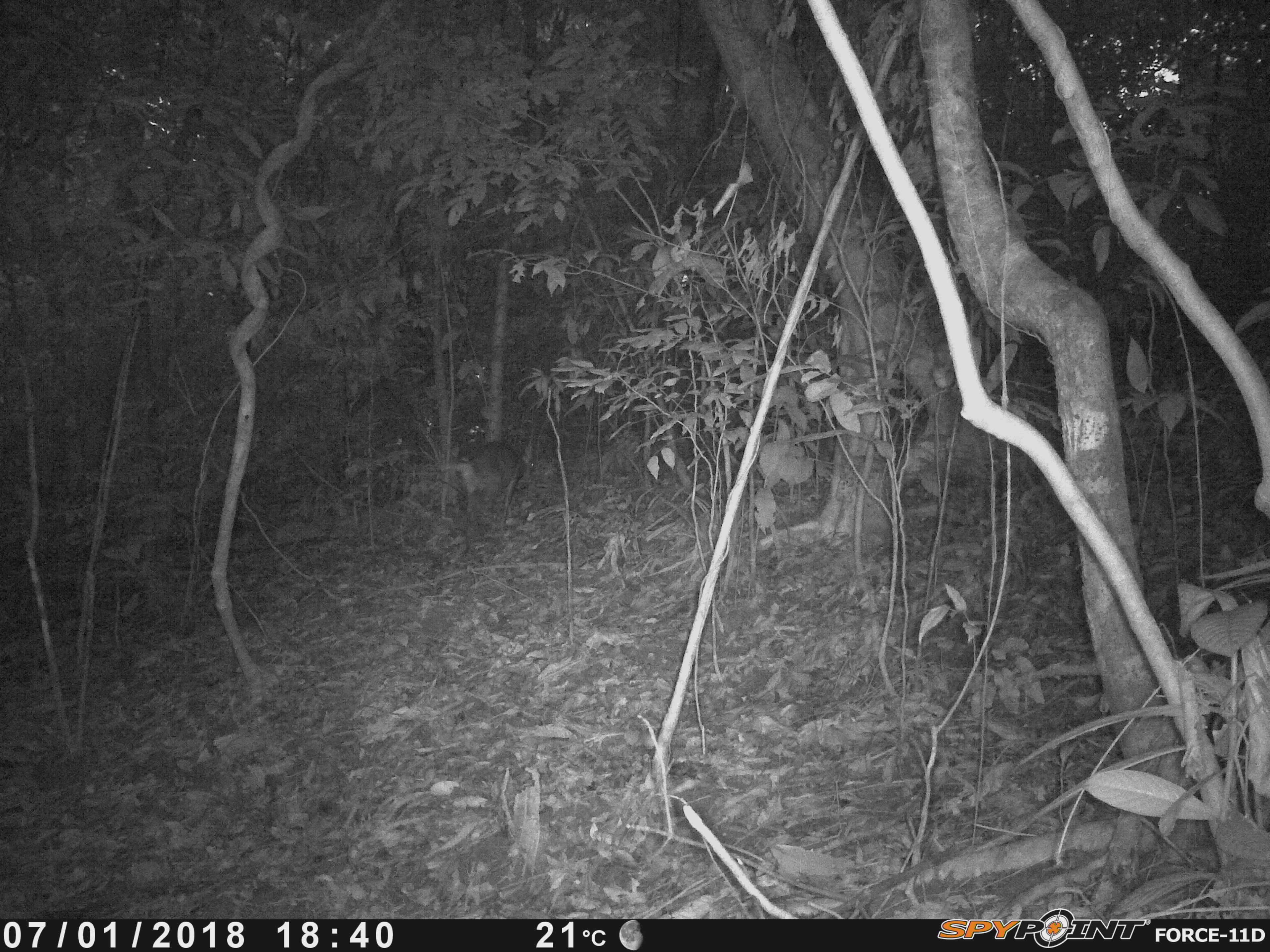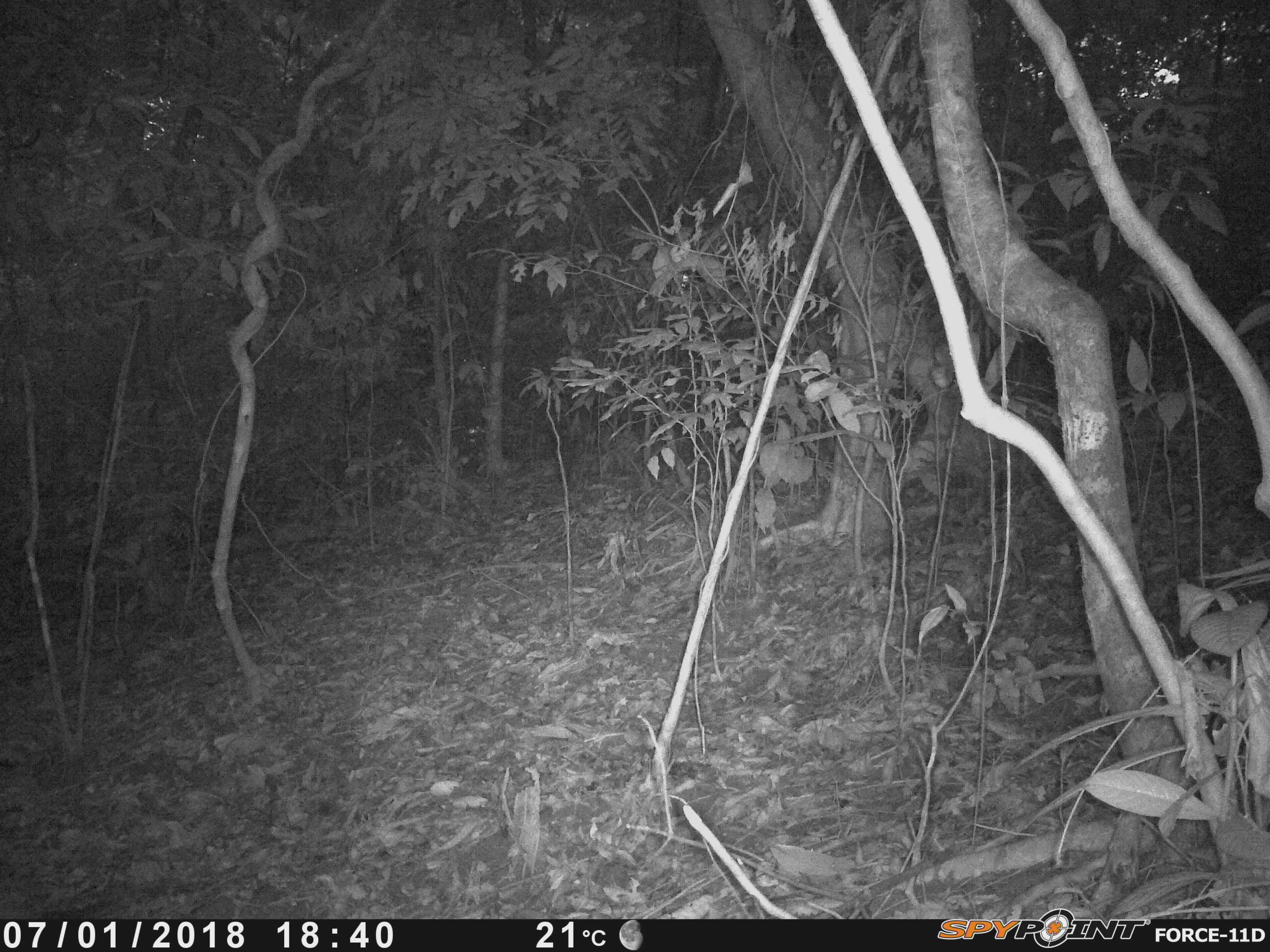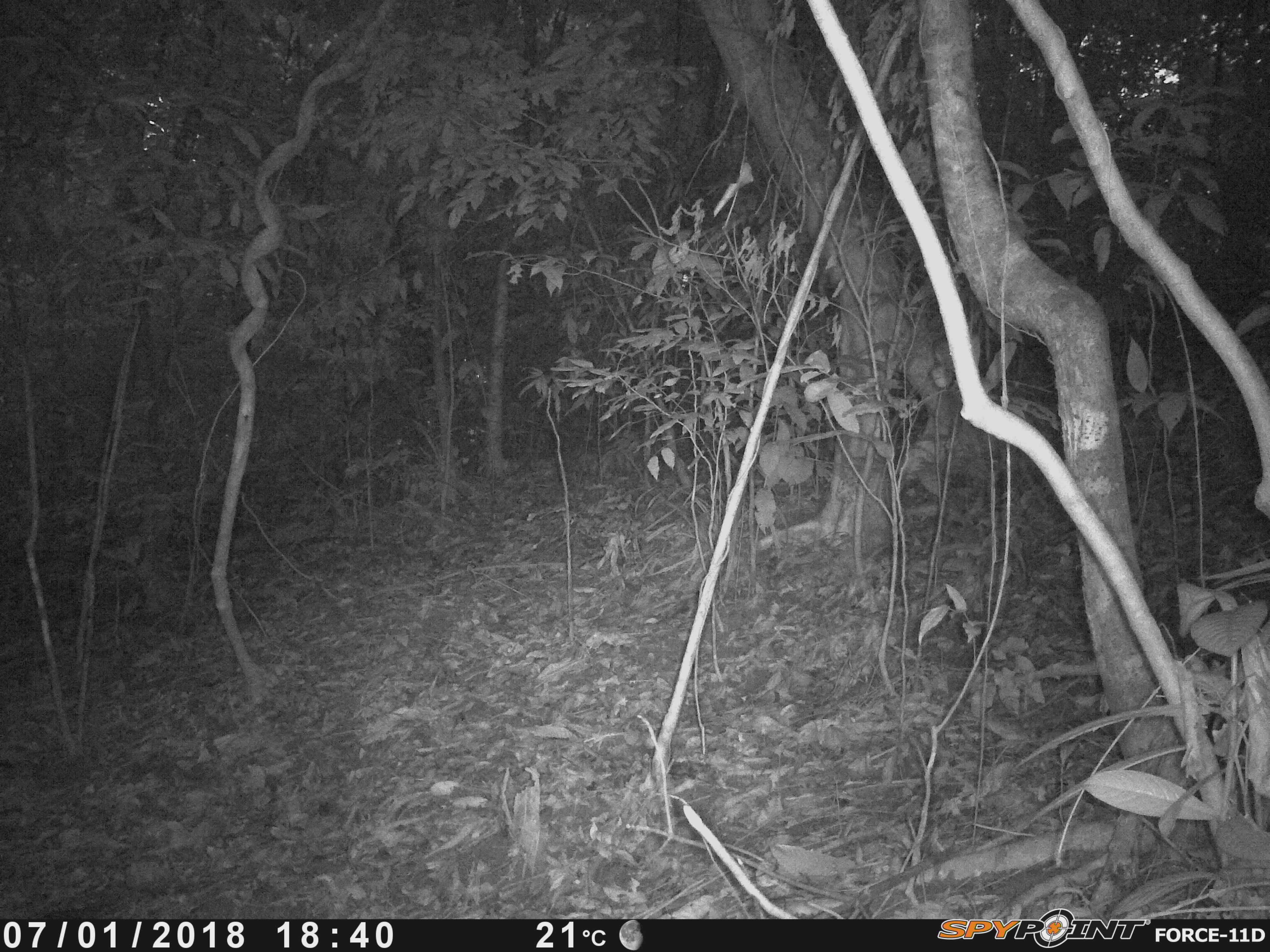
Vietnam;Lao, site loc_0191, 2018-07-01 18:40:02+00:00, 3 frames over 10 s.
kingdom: Animalia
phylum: Chordata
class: Mammalia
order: Artiodactyla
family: Cervidae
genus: Muntiacus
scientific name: Muntiacus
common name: muntjacs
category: unidentified muntjac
Unidentified muntjac (muntjacs) (Muntiacus). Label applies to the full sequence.